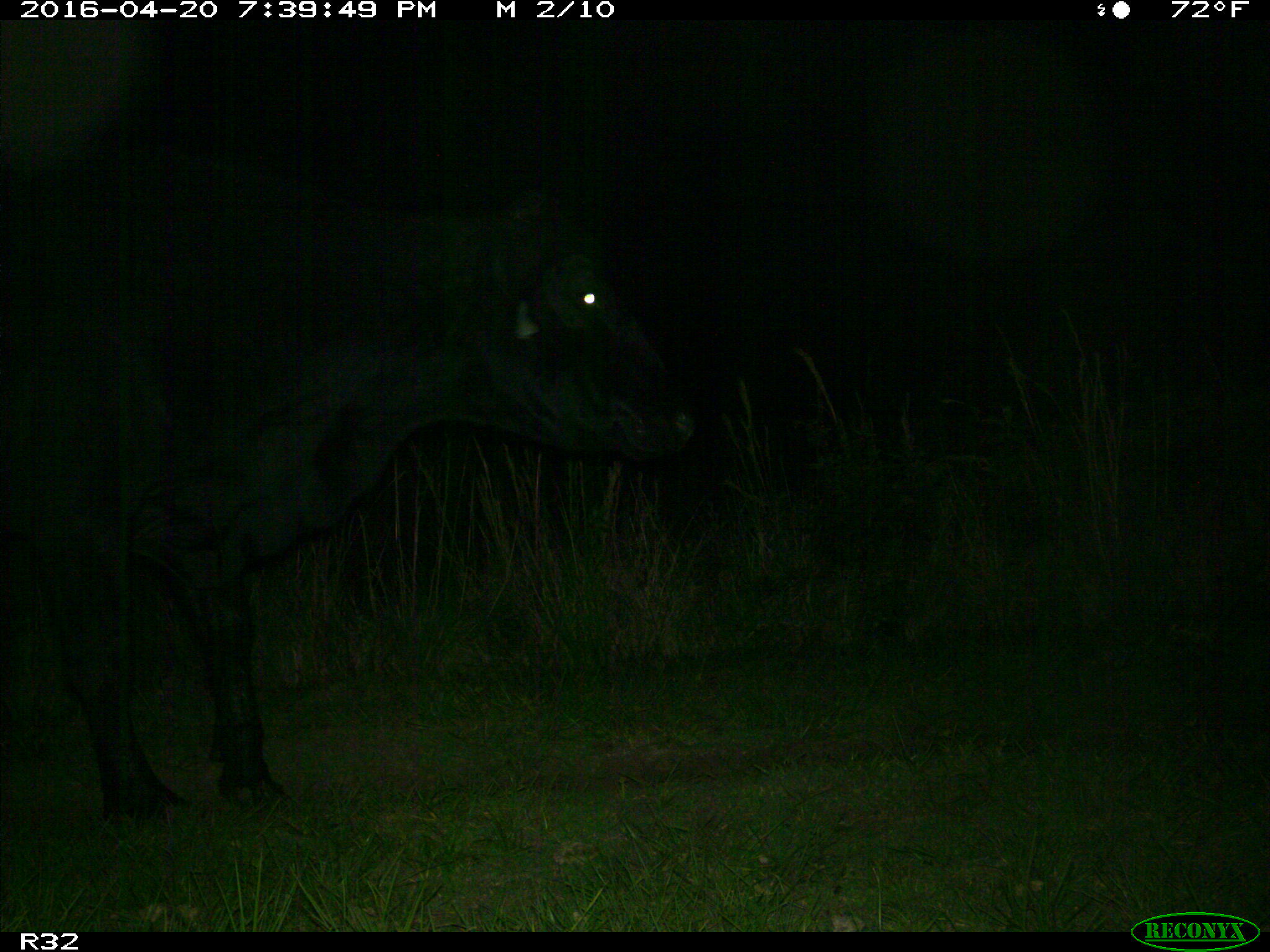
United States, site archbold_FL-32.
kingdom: Animalia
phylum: Chordata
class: Mammalia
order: Artiodactyla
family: Bovidae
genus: Bos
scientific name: Bos taurus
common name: domestic cow